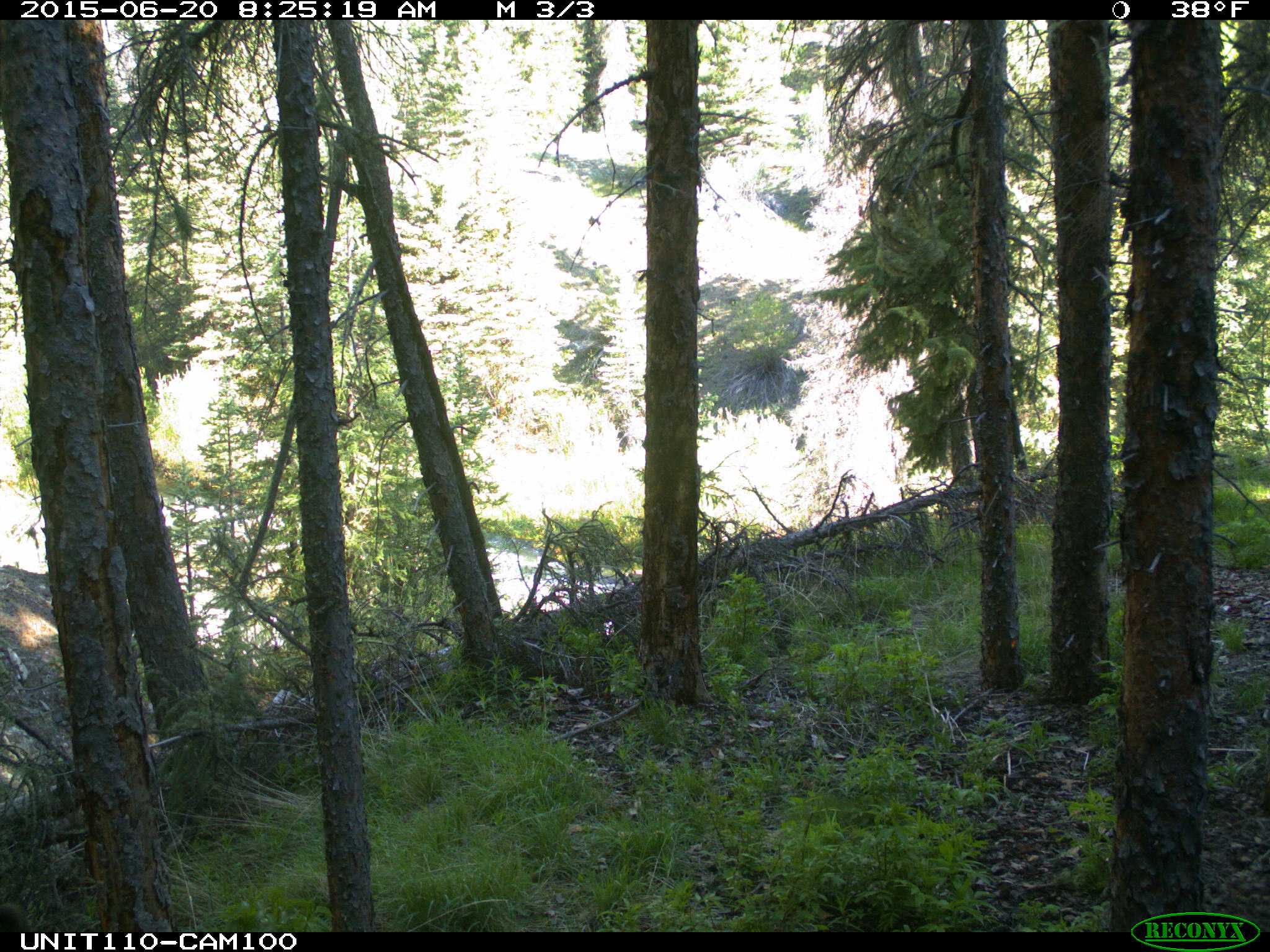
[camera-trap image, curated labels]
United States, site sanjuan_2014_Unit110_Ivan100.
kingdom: Animalia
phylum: Chordata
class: Mammalia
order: Artiodactyla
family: Cervidae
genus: Cervus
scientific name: Cervus elaphus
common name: red deer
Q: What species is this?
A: Cervus elaphus (red deer).